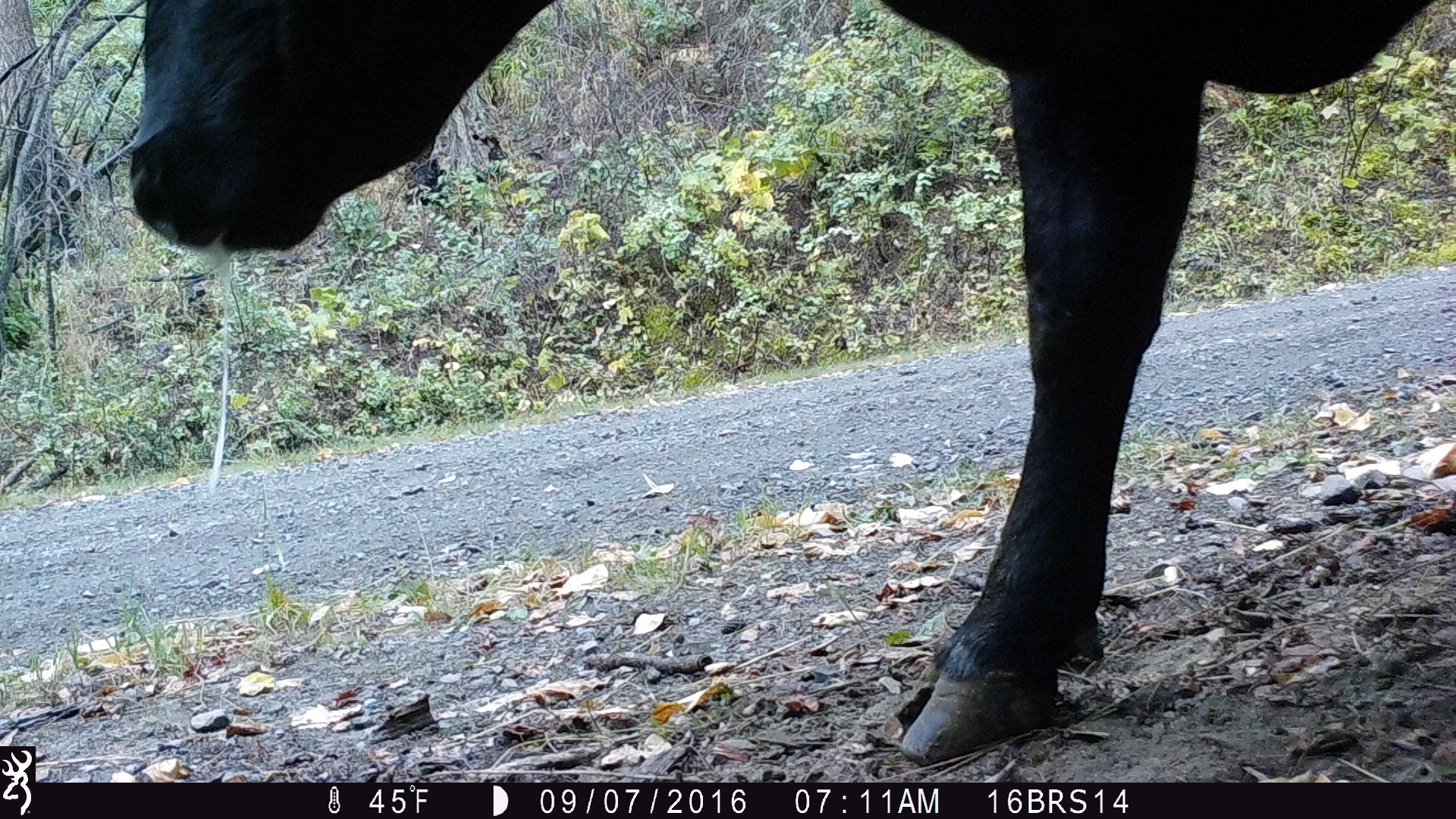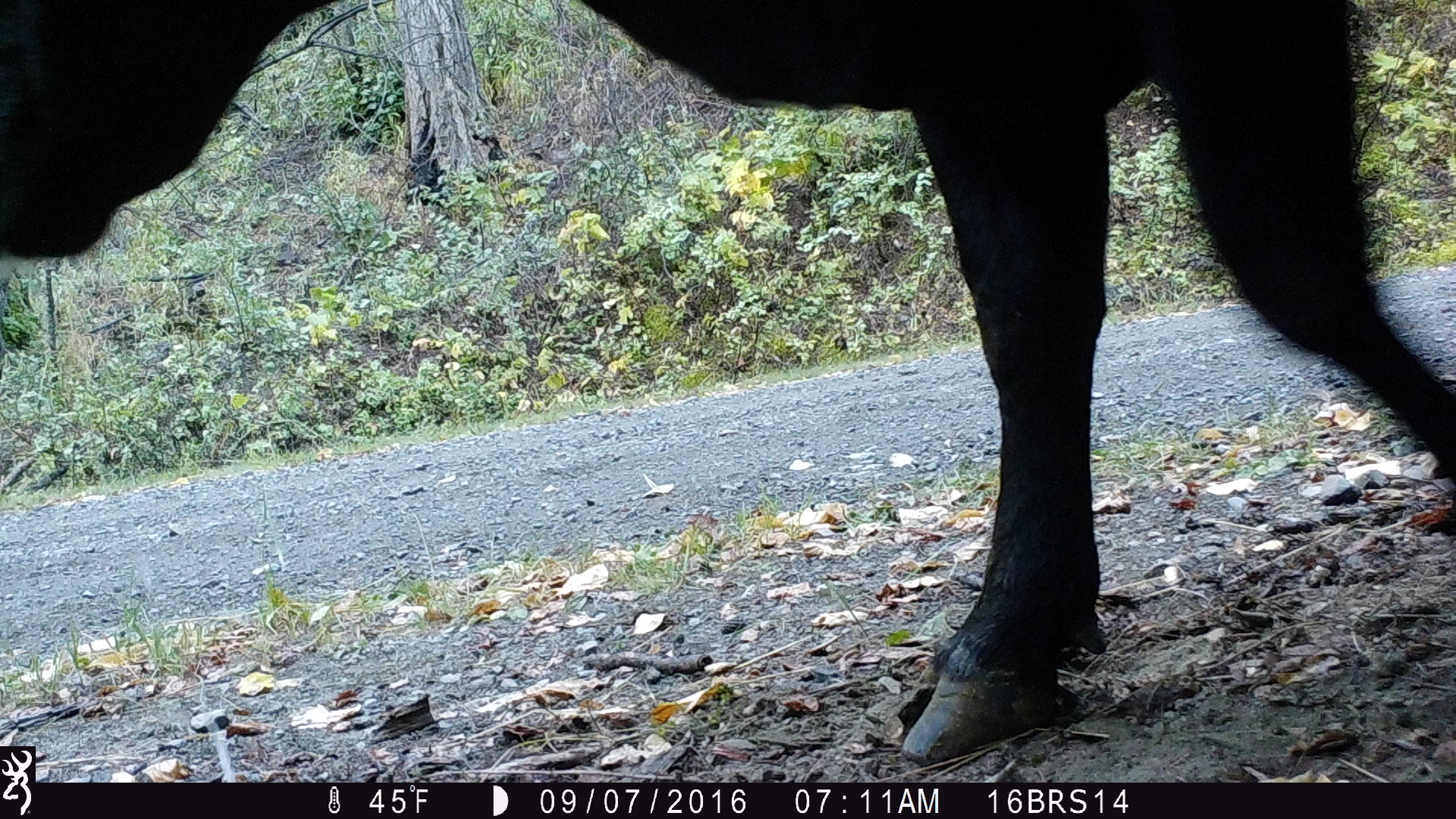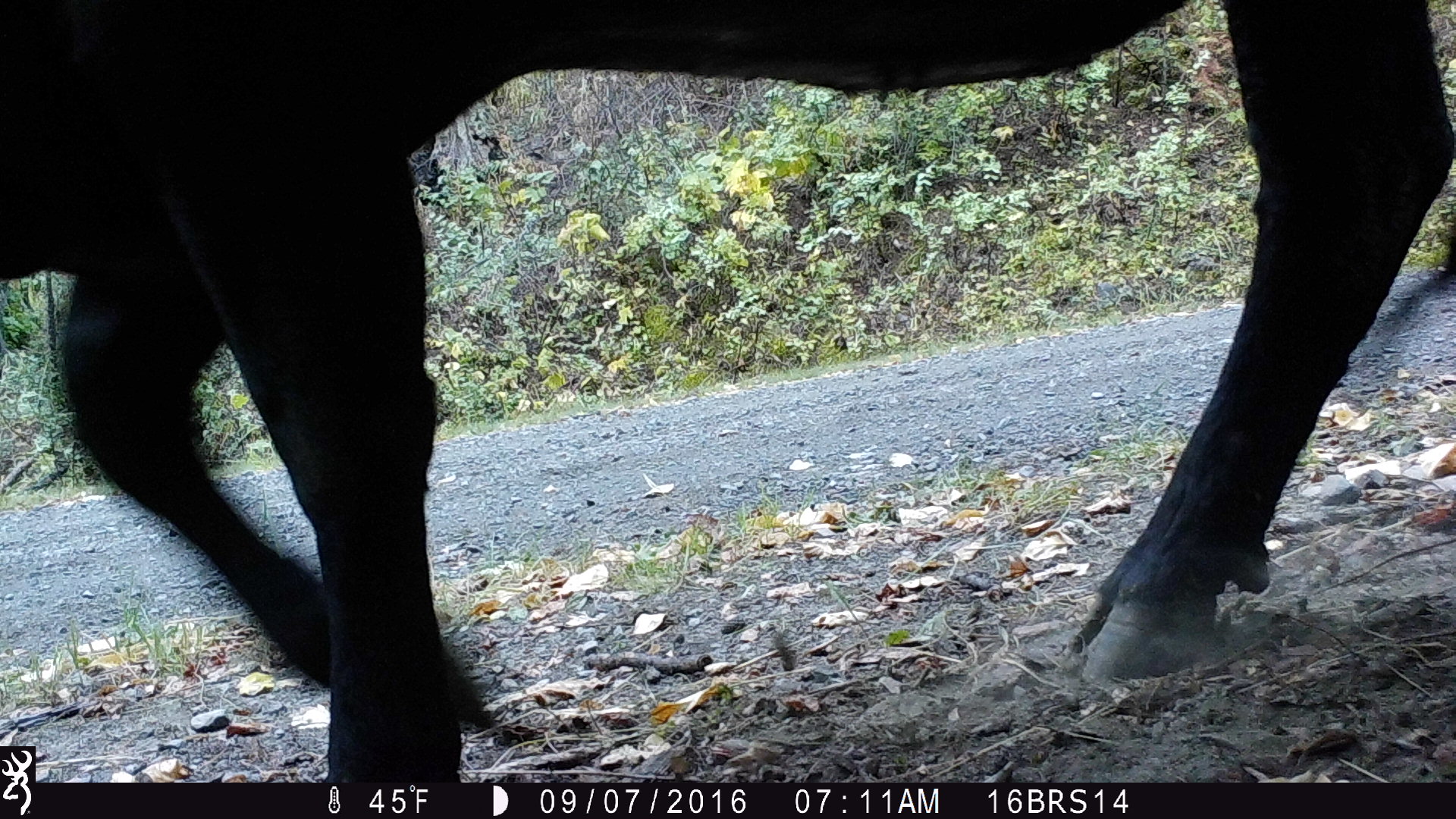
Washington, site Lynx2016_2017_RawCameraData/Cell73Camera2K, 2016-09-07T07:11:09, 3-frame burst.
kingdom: Animalia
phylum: Chordata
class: Mammalia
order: Artiodactyla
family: Bovidae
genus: Bos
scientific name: Bos taurus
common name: domestic cattle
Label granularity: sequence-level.